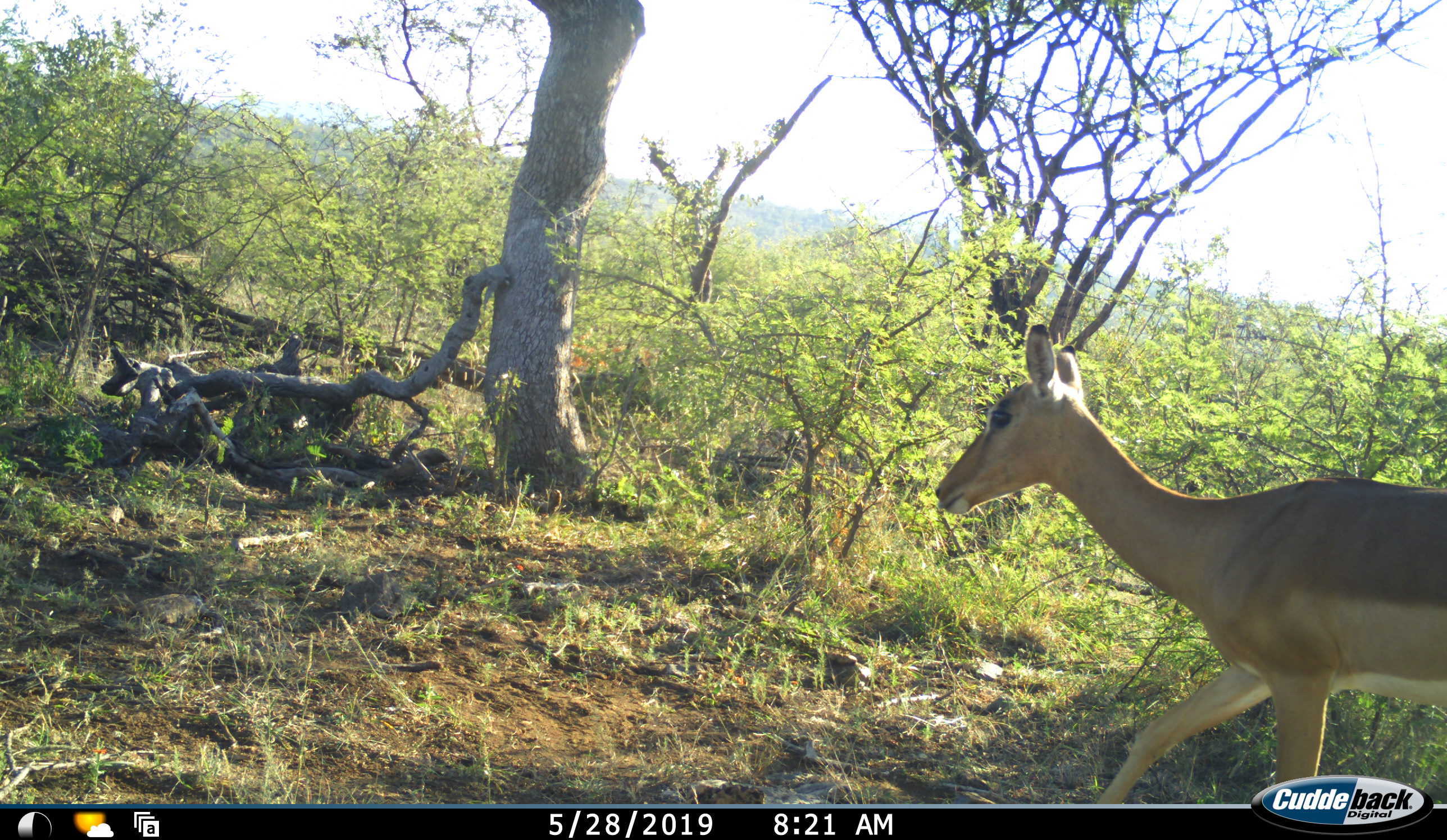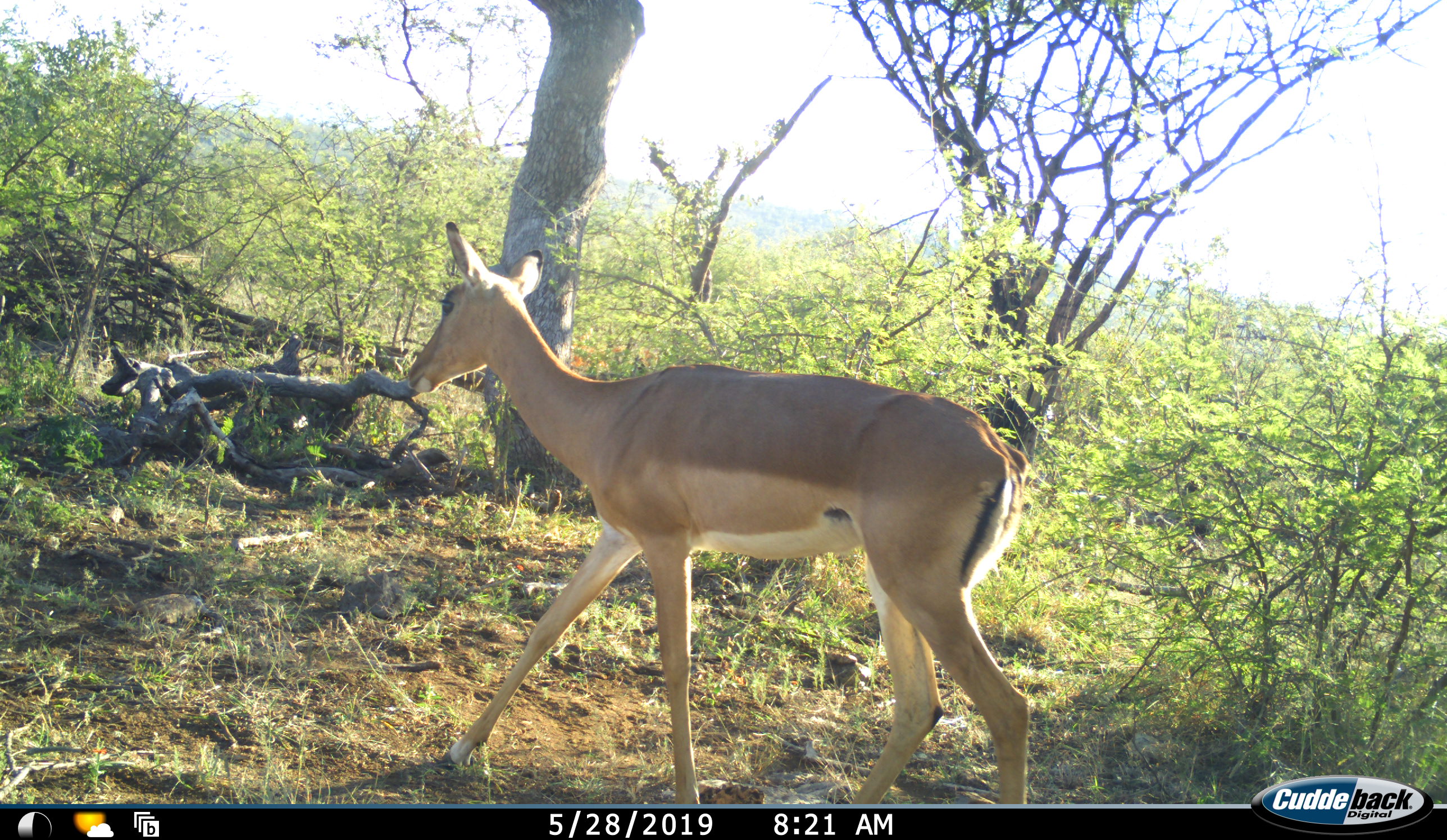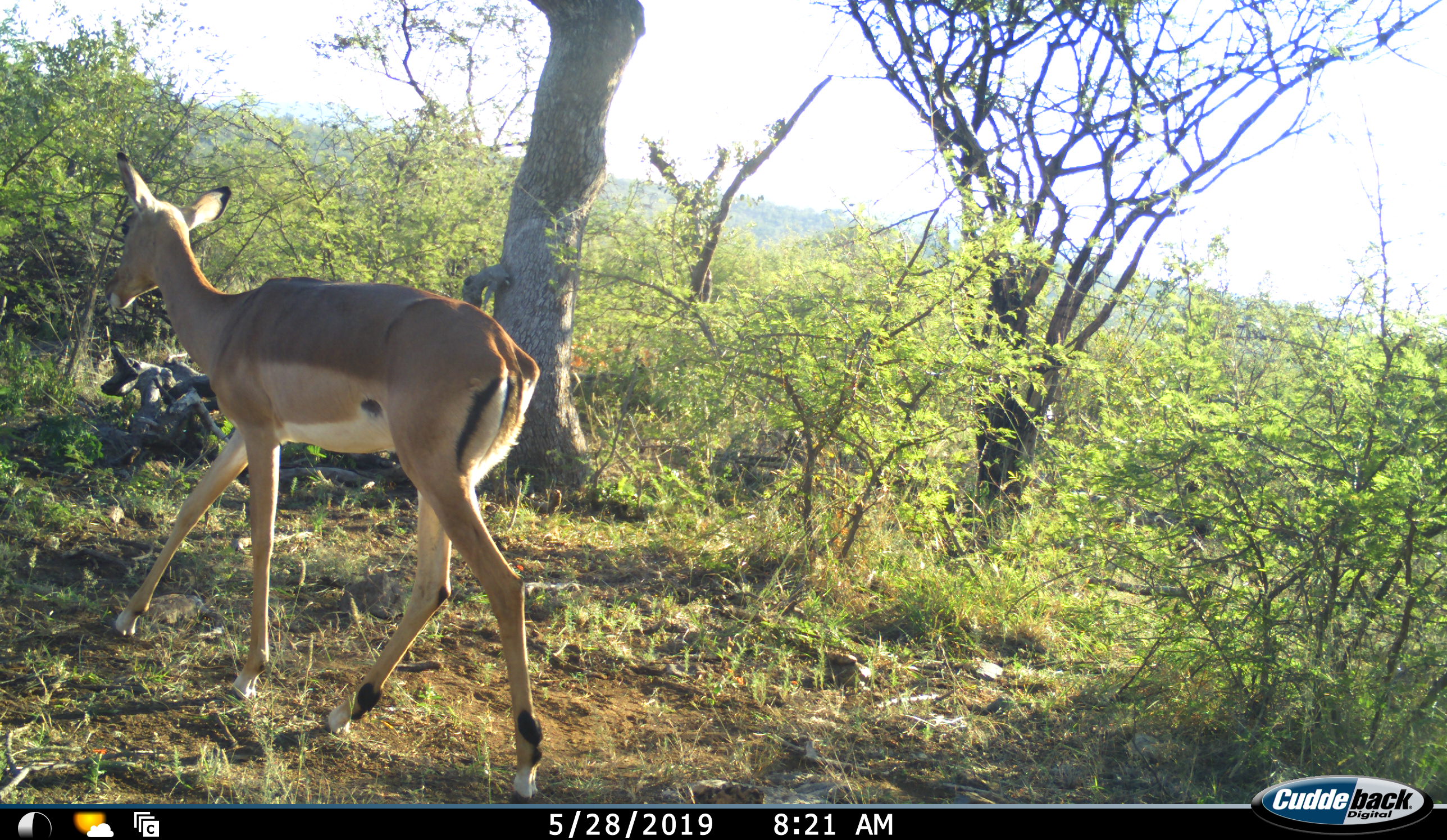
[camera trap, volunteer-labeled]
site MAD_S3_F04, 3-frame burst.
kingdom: Animalia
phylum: Chordata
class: Mammalia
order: Artiodactyla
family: Bovidae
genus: Aepyceros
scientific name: Aepyceros melampus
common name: impala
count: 1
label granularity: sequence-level